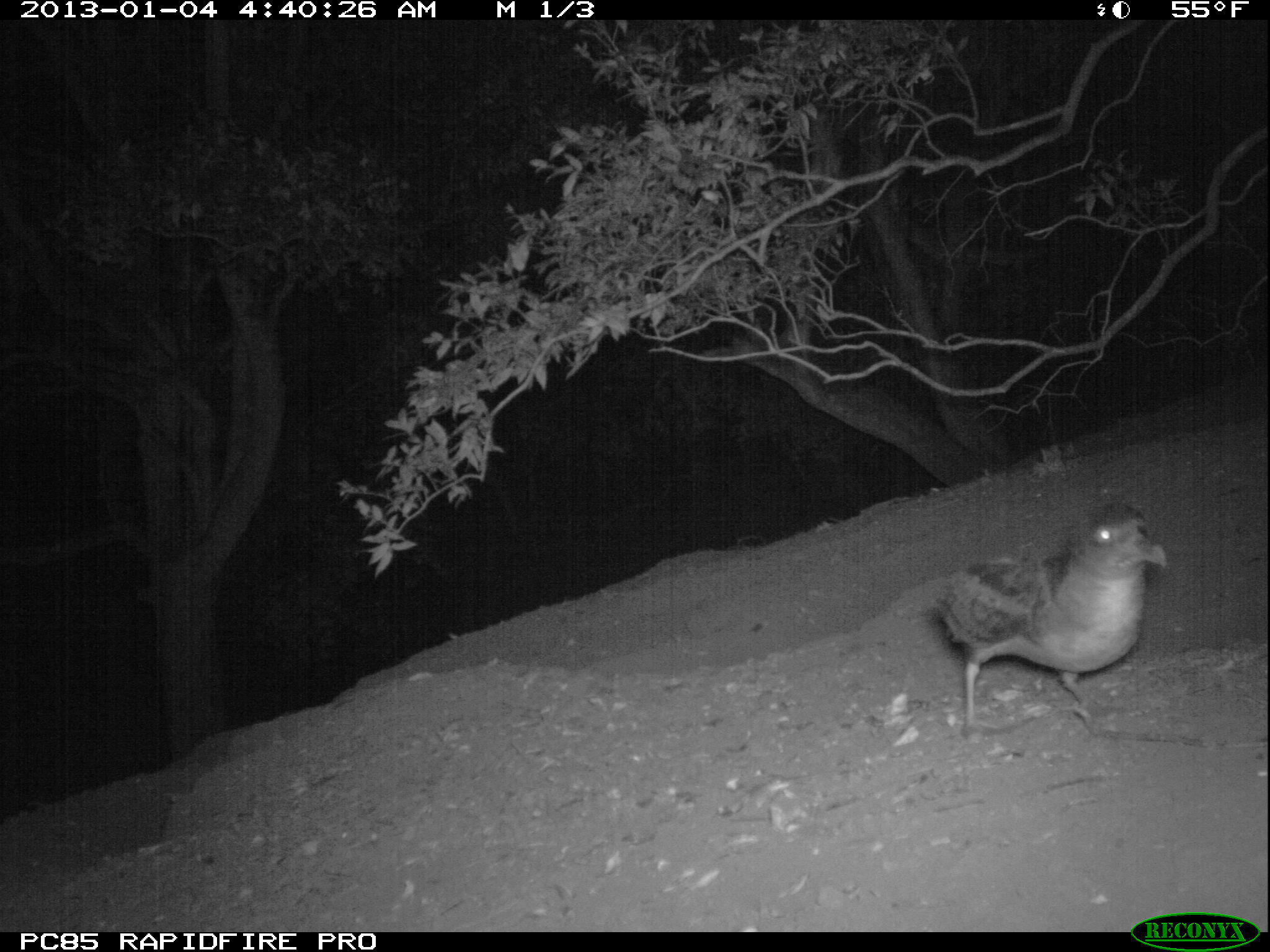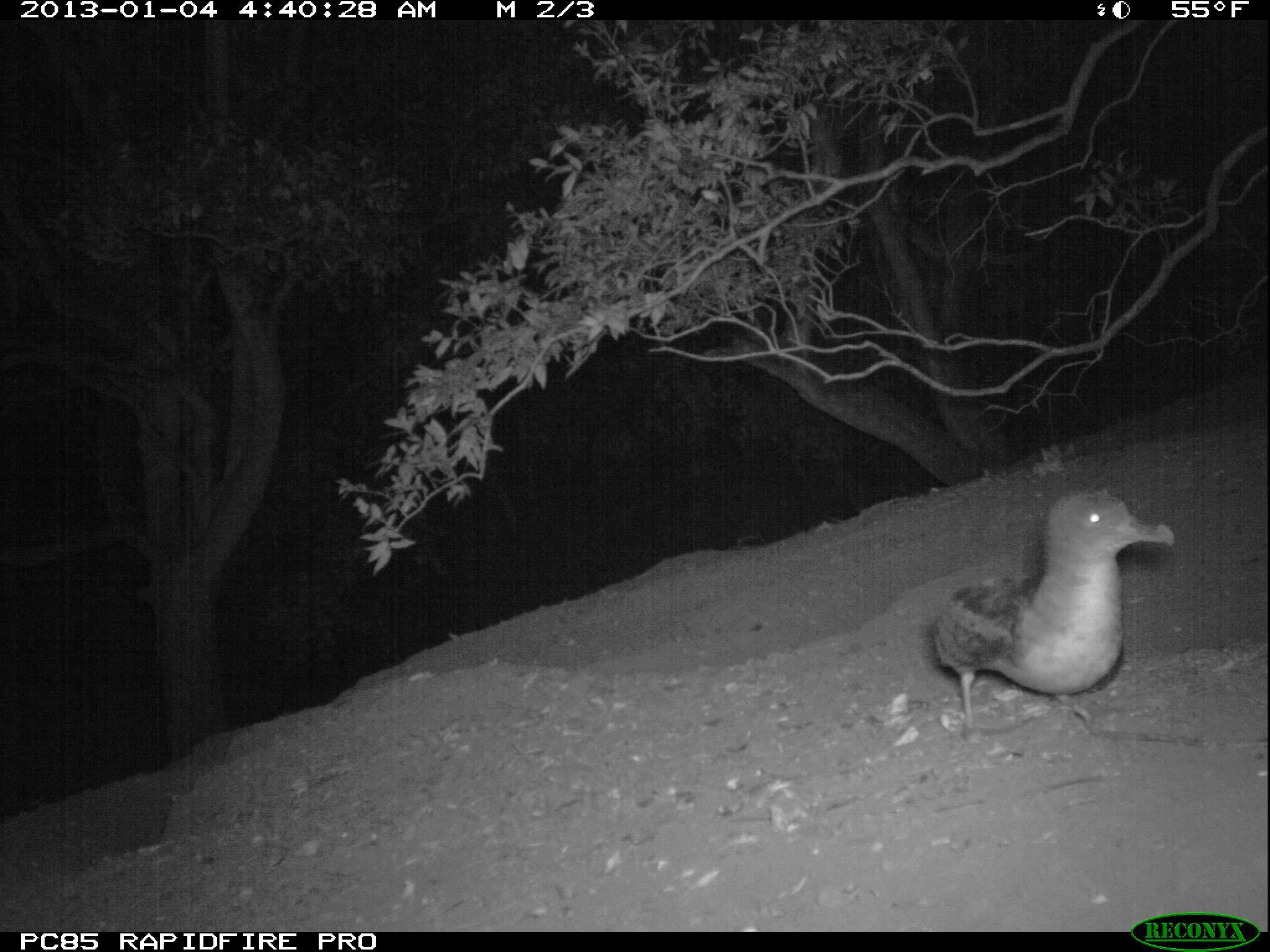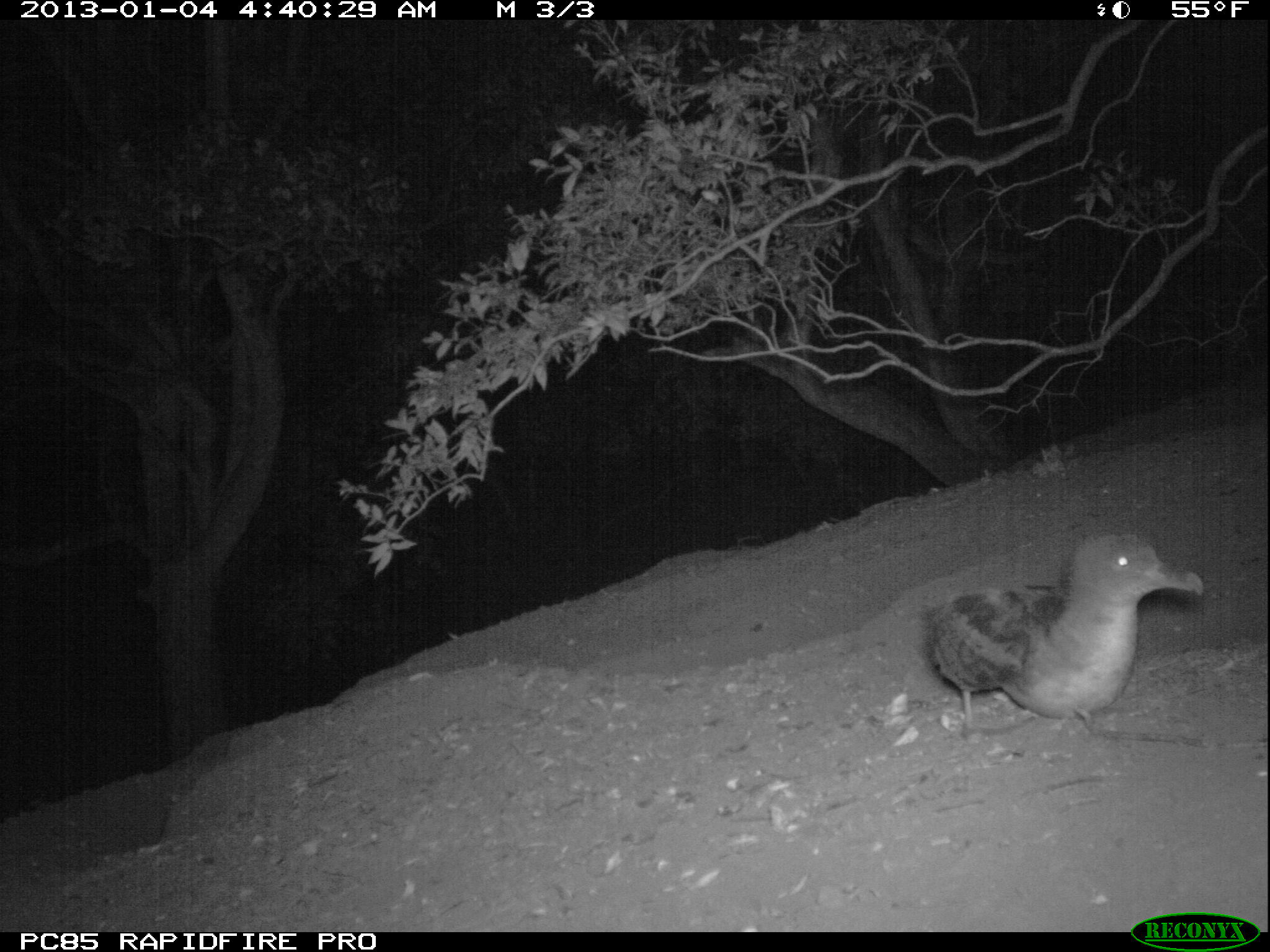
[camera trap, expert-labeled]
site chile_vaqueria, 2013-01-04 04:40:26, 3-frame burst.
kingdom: Animalia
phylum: Chordata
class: Aves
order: Procellariiformes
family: Procellariidae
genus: Calonectris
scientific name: Calonectris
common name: shearwater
Shearwater (Calonectris).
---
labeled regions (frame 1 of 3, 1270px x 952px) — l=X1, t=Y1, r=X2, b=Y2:
shearwater: l=931, t=498, r=1168, b=739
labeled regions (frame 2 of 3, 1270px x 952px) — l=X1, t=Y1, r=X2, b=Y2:
shearwater: l=927, t=485, r=1176, b=743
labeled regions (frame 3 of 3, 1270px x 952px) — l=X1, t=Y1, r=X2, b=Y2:
shearwater: l=923, t=532, r=1206, b=741